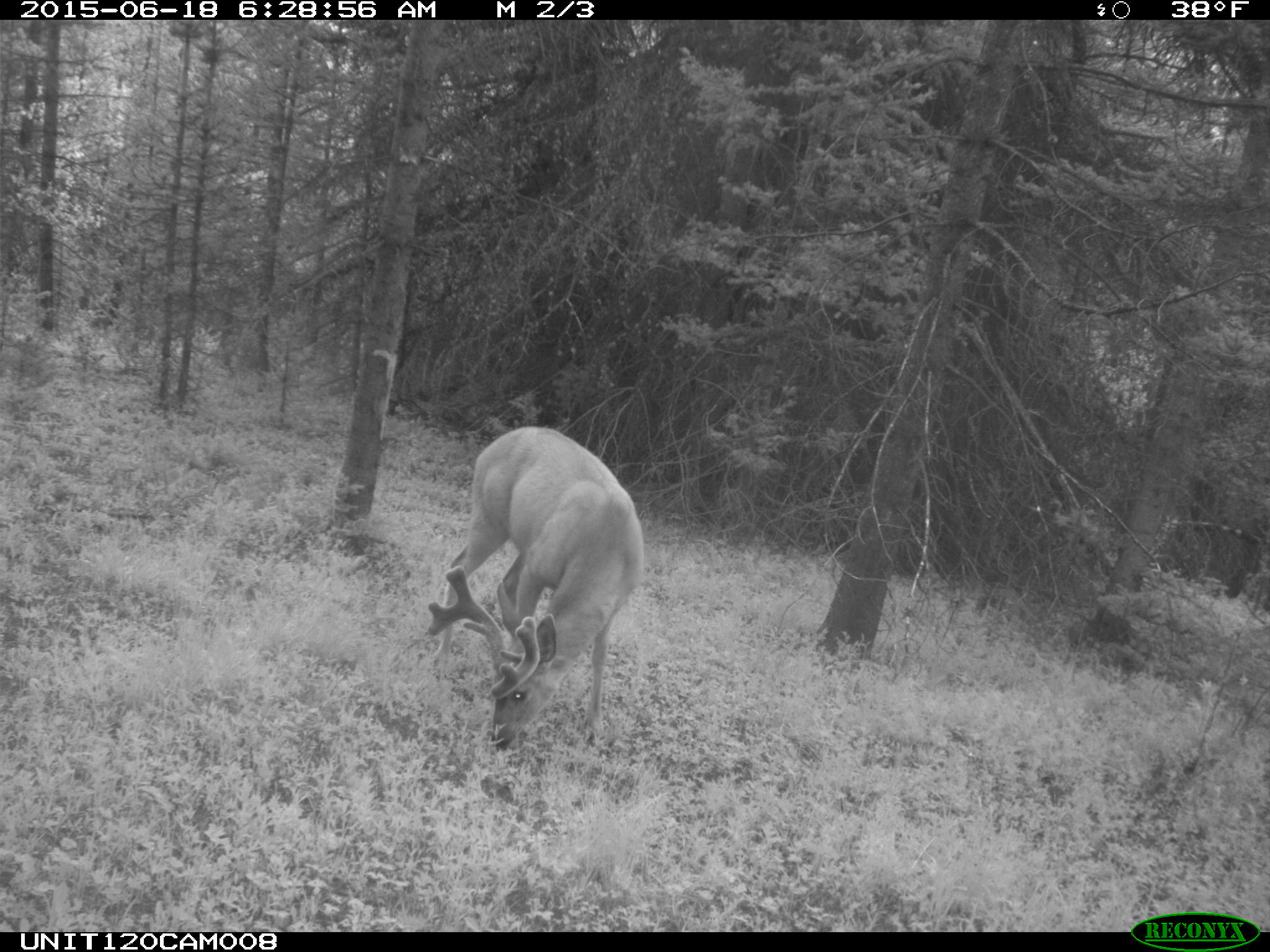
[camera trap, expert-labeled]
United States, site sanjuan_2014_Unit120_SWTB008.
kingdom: Animalia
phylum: Chordata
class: Mammalia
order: Artiodactyla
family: Cervidae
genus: Odocoileus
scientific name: Odocoileus hemionus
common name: mule deer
Odocoileus hemionus (mule deer).